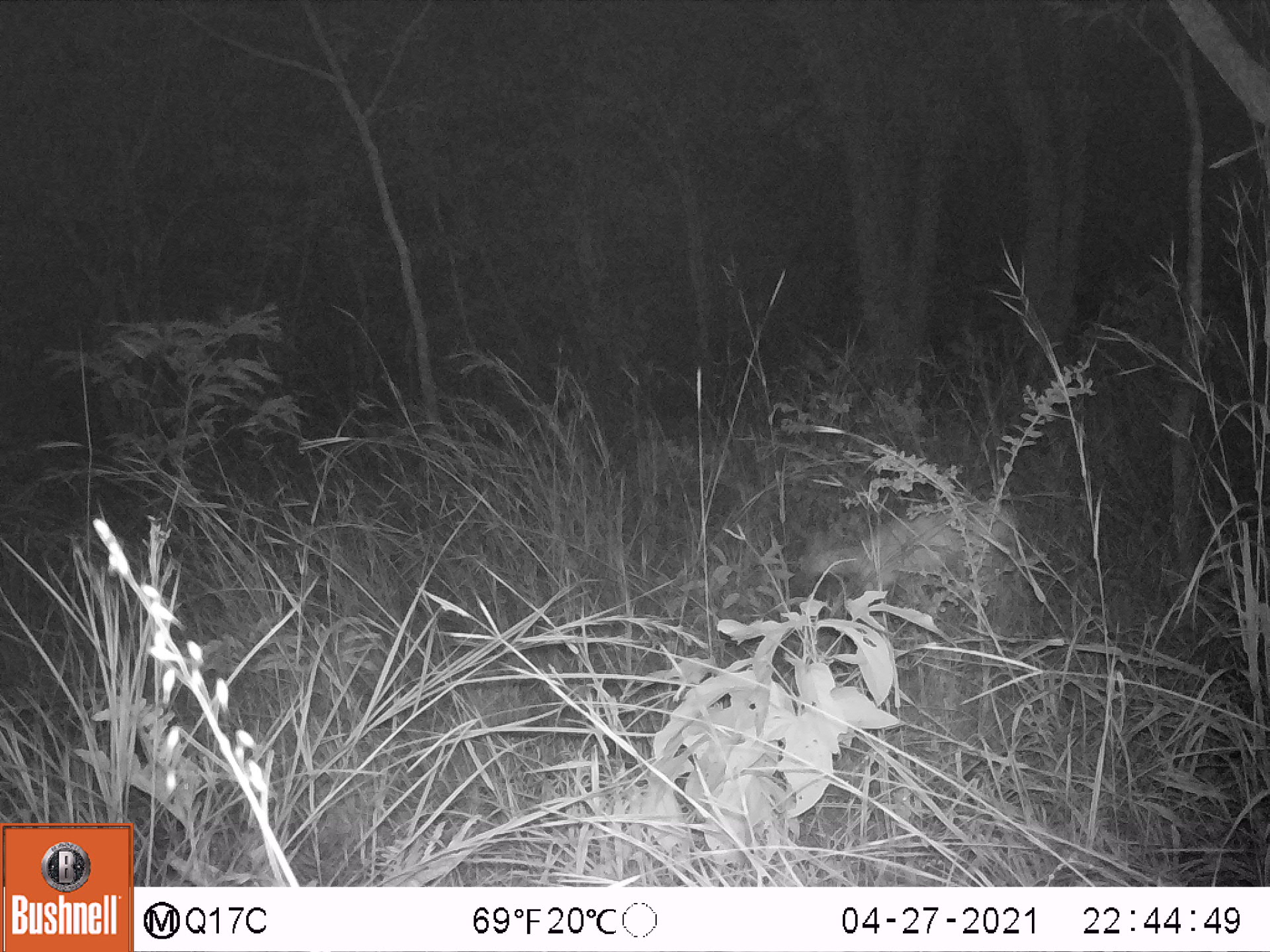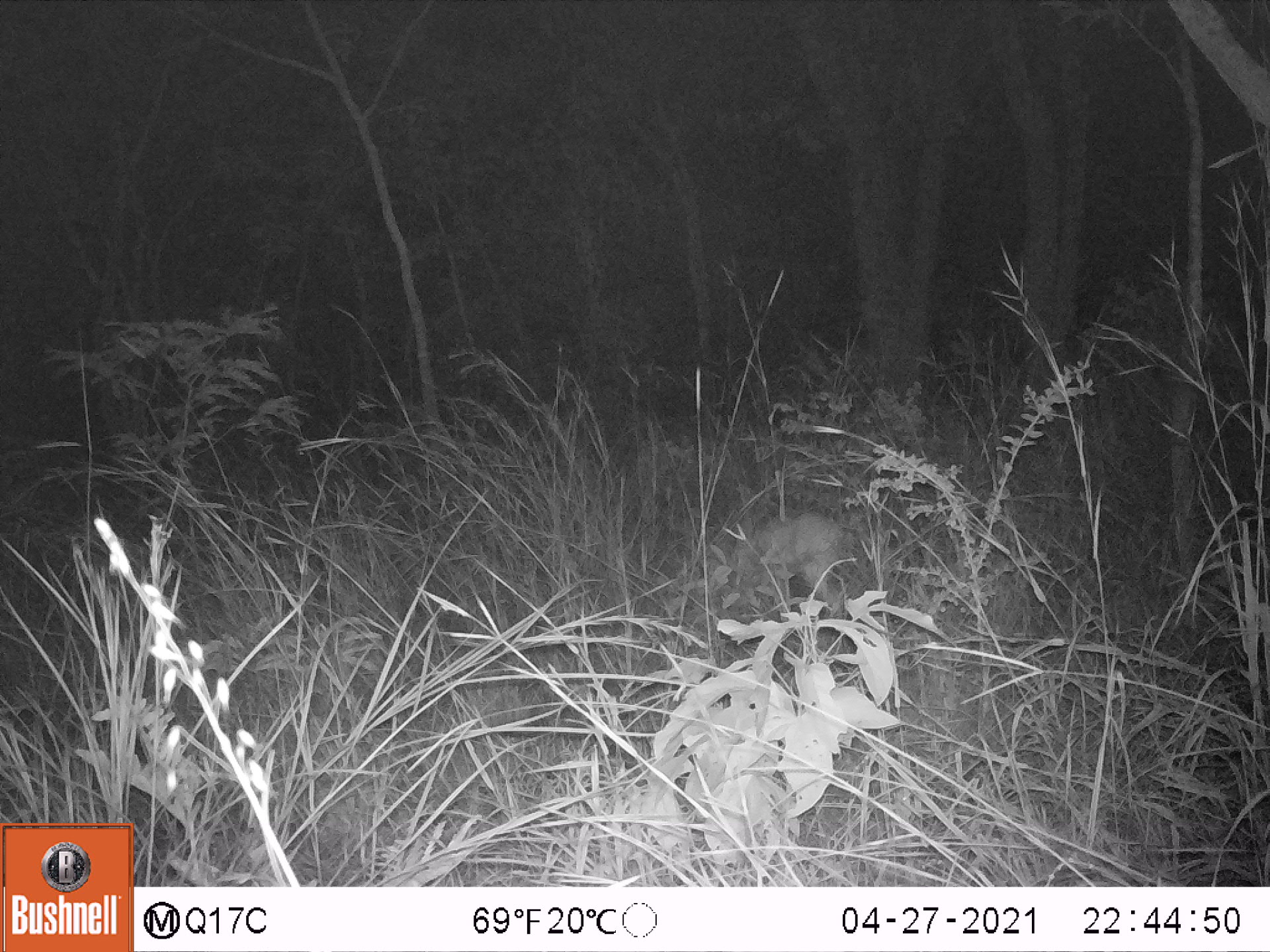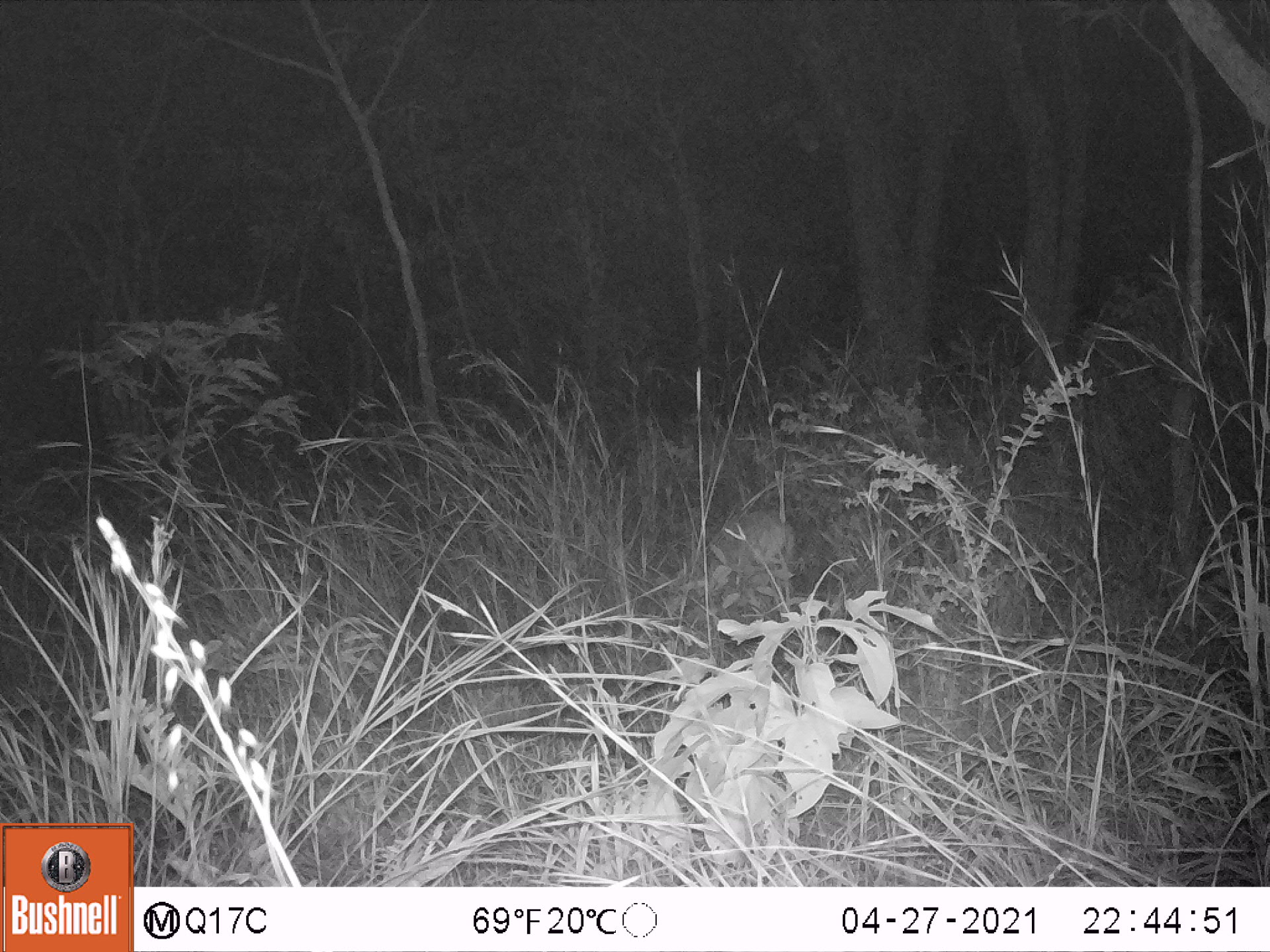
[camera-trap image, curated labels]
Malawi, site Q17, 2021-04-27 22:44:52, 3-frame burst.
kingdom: Animalia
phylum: Chordata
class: Mammalia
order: Artiodactyla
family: Bovidae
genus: Sylvicapra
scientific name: Sylvicapra grimmia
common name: common duiker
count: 1